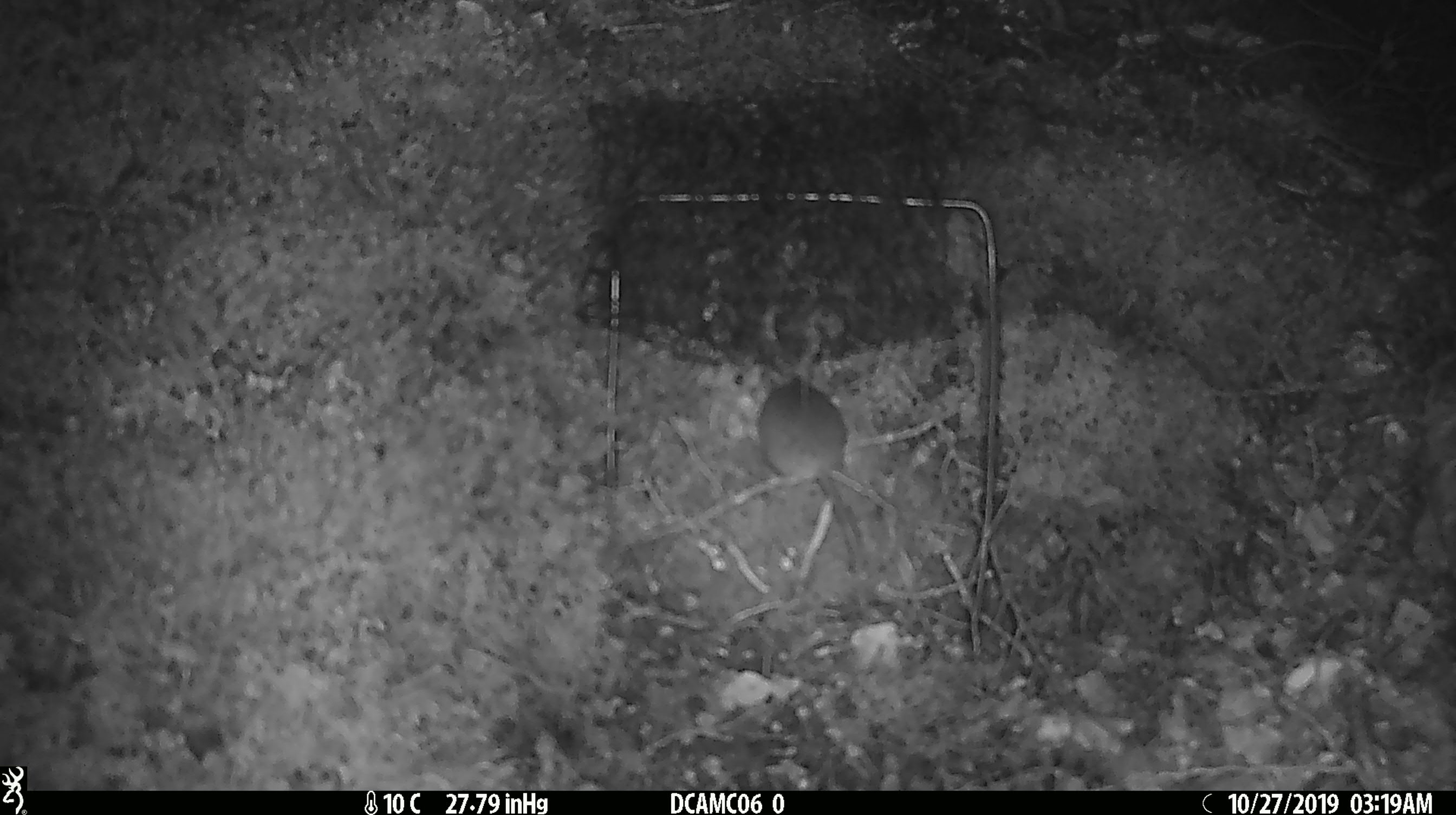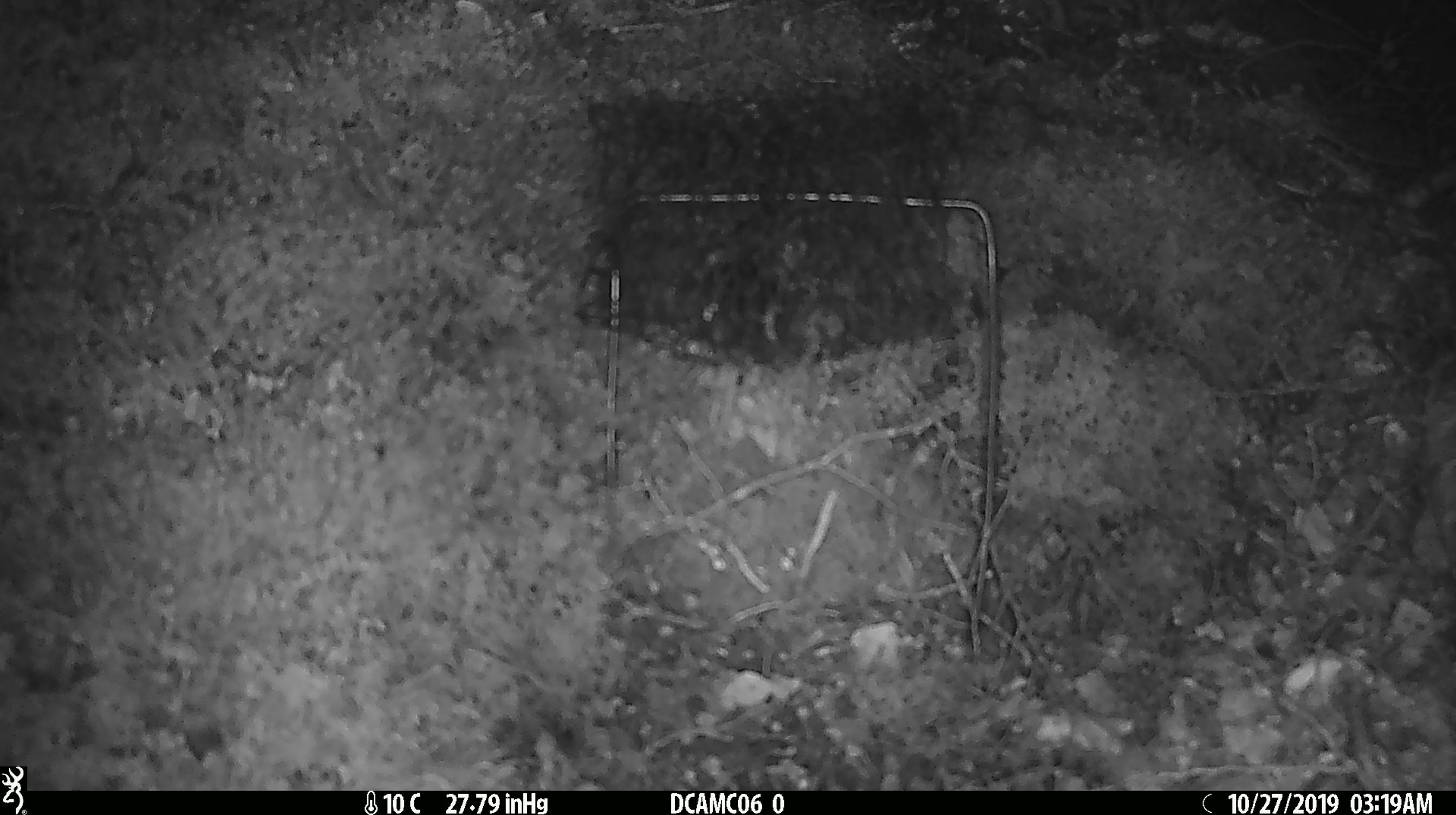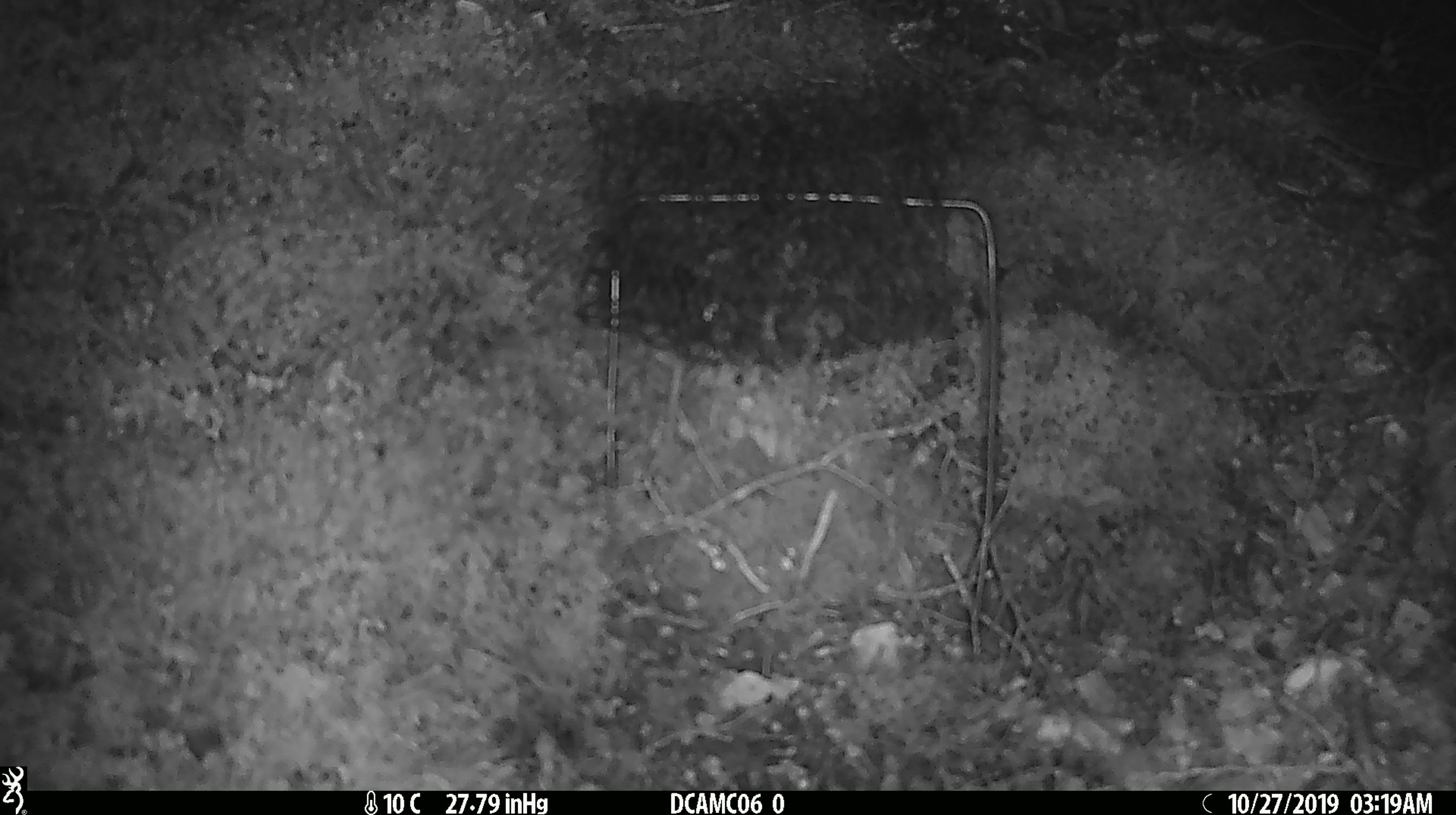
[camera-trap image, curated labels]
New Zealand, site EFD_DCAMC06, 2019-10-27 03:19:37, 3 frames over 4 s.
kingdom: Animalia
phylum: Chordata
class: Mammalia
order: Rodentia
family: Muridae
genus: Mus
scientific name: Mus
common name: mouse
Mouse (Mus).